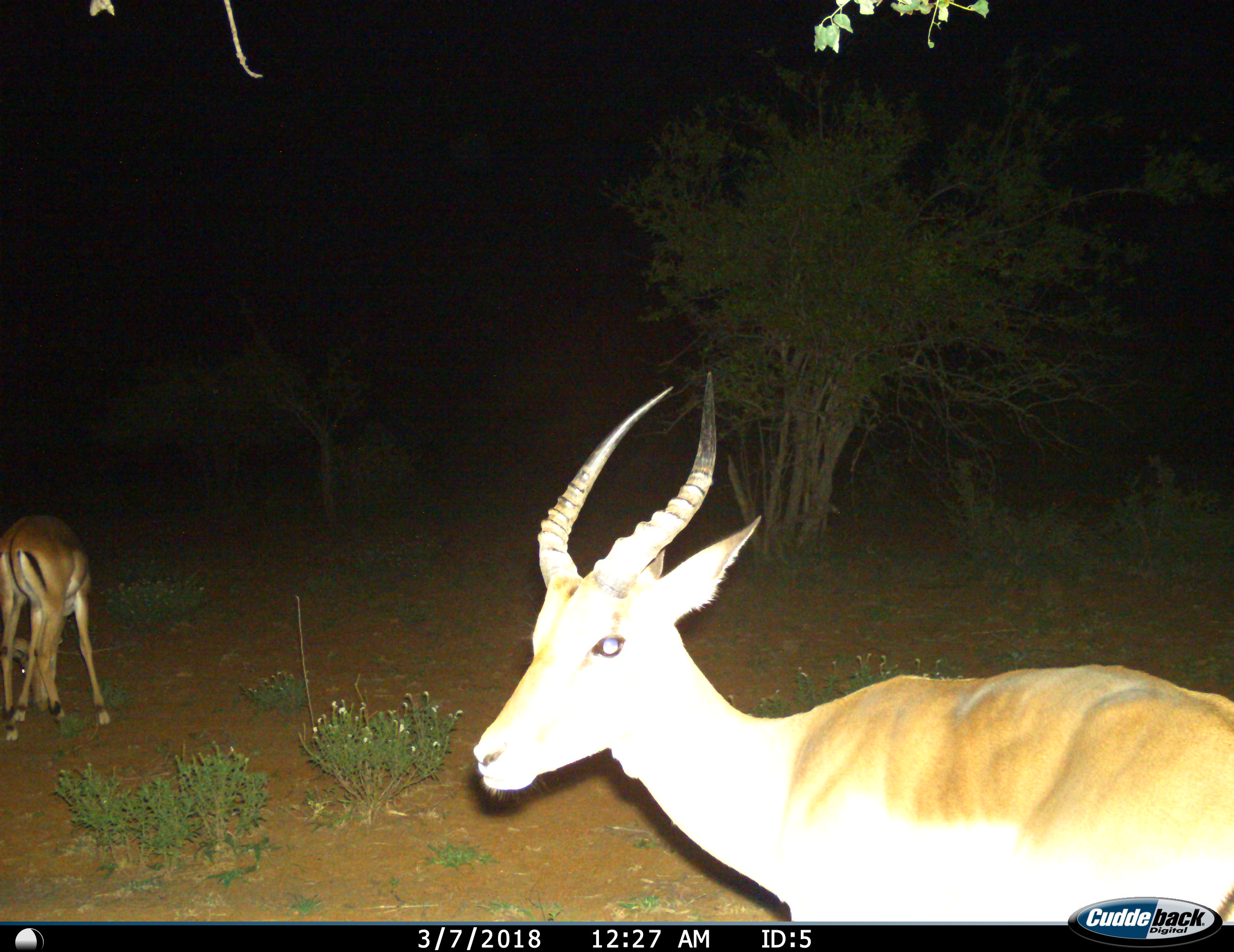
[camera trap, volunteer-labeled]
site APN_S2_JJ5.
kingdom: Animalia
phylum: Chordata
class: Mammalia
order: Artiodactyla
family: Bovidae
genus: Aepyceros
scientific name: Aepyceros melampus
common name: impala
Impala (Aepyceros melampus), count 2. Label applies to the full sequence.